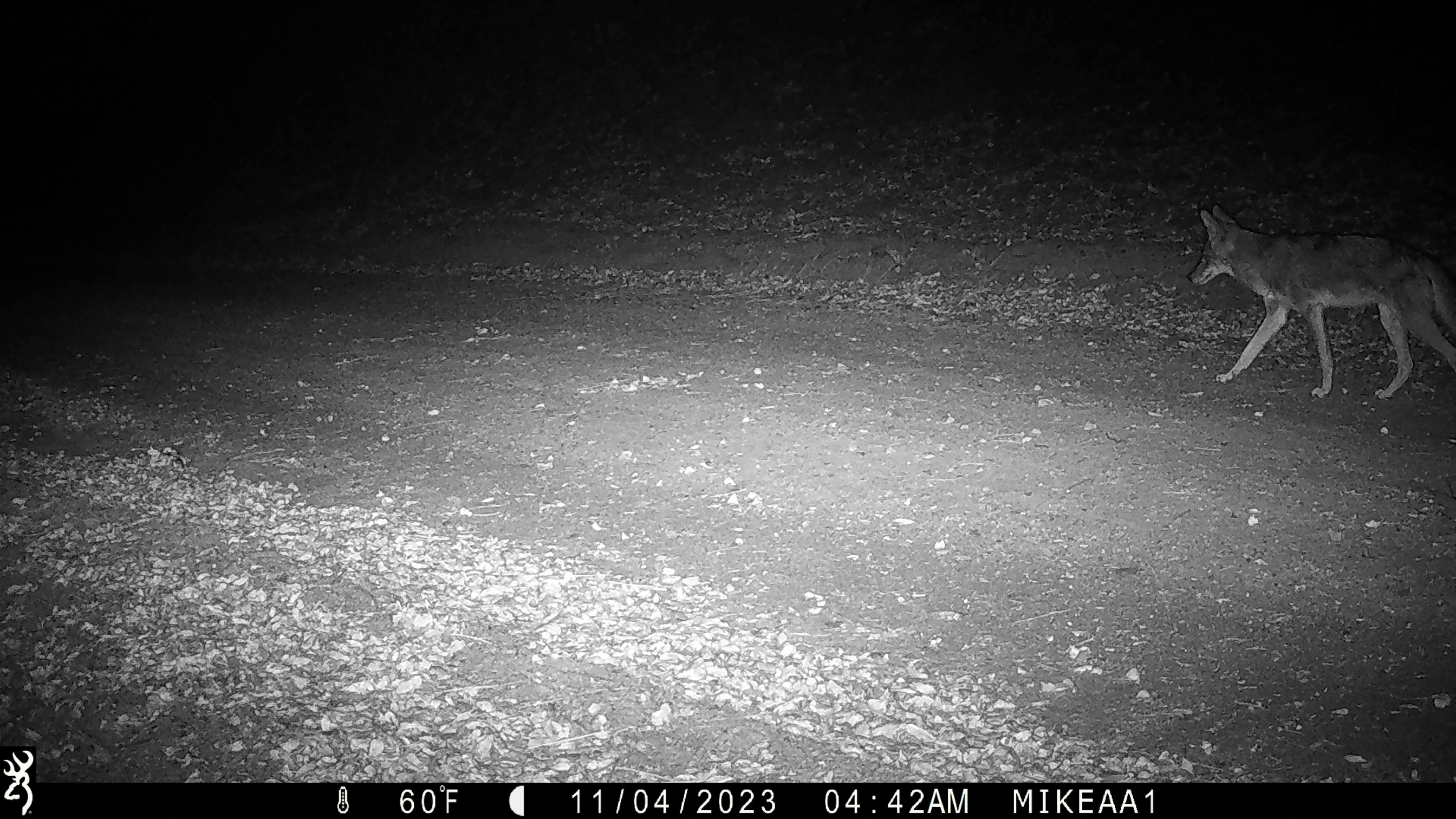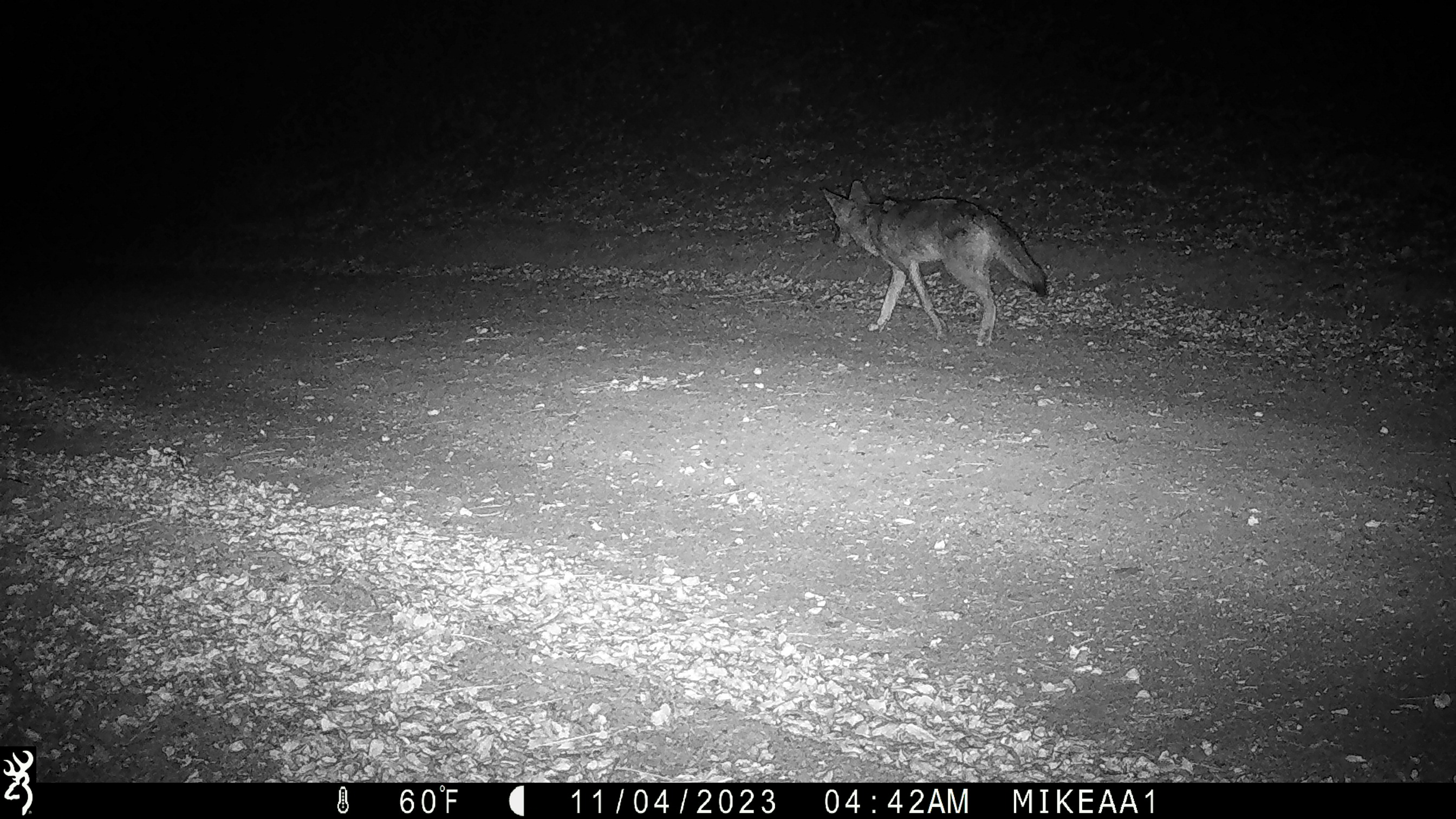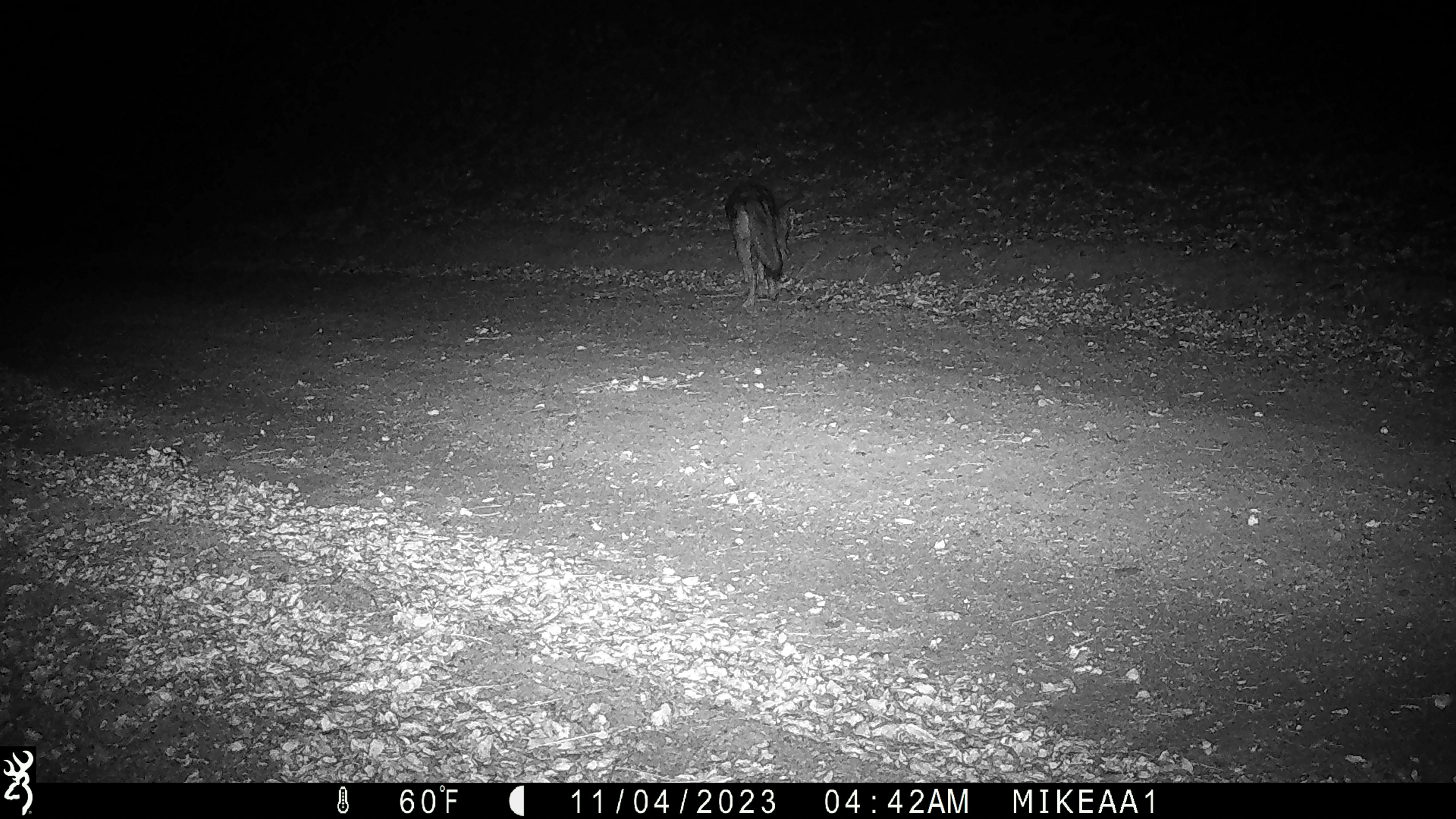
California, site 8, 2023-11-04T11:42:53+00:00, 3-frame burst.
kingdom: Animalia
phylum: Chordata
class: Mammalia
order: Carnivora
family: Canidae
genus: Canis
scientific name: Canis latrans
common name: coyote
Coyote (Canis latrans).